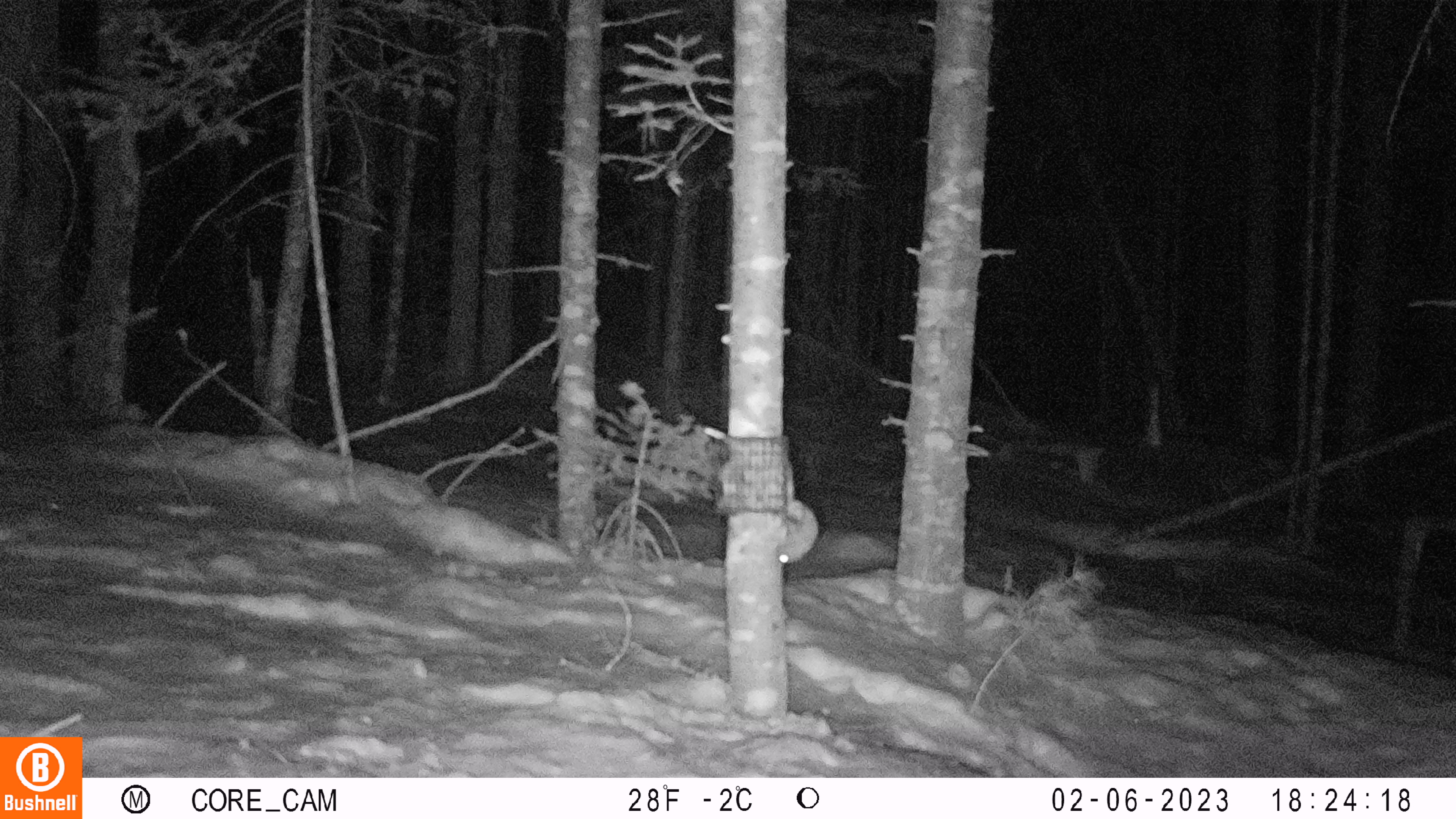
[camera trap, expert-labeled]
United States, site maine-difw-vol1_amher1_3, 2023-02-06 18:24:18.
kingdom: Animalia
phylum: Chordata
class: Mammalia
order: Rodentia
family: Sciuridae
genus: Glaucomys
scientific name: Glaucomys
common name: flying squirrel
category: flying squirrel sp.